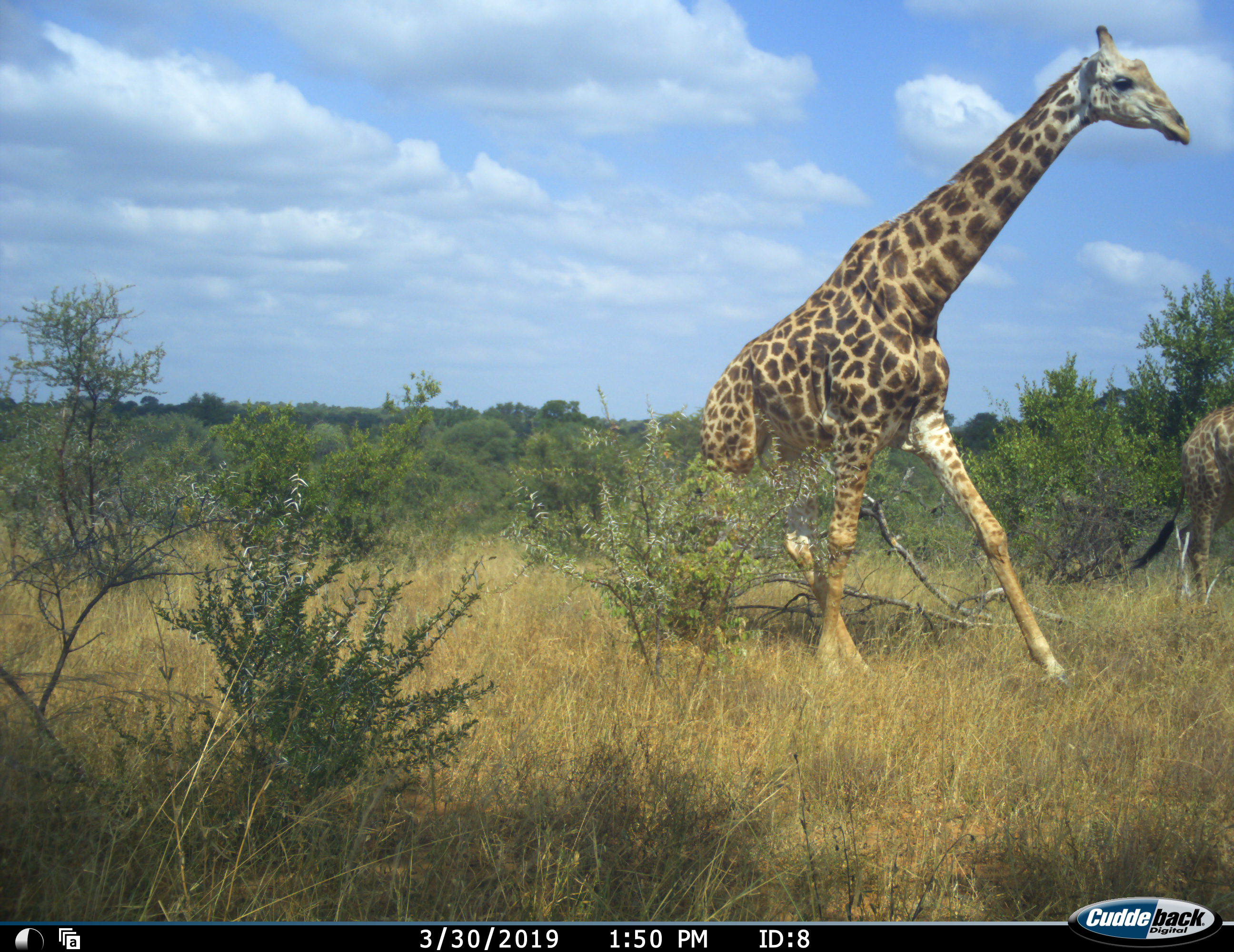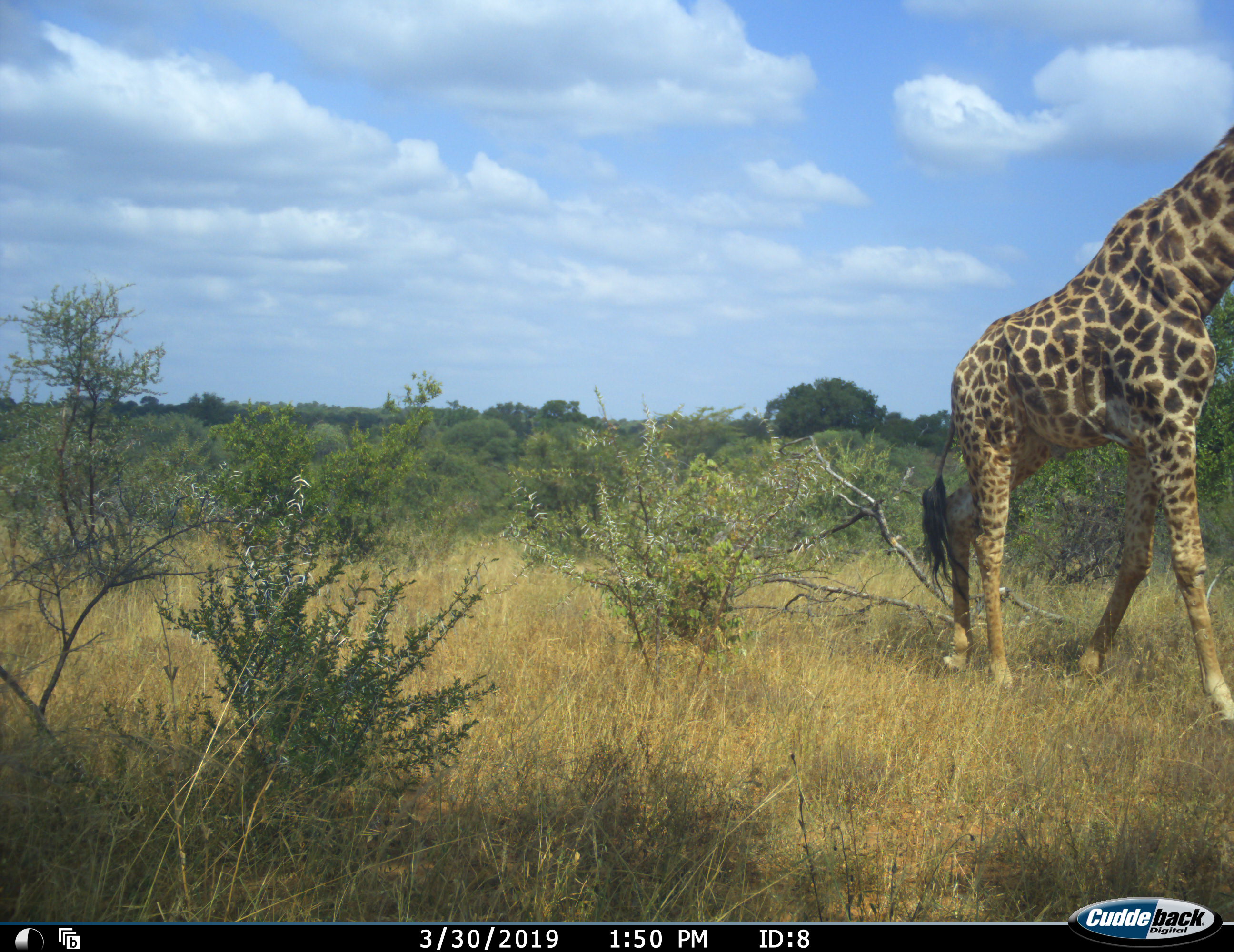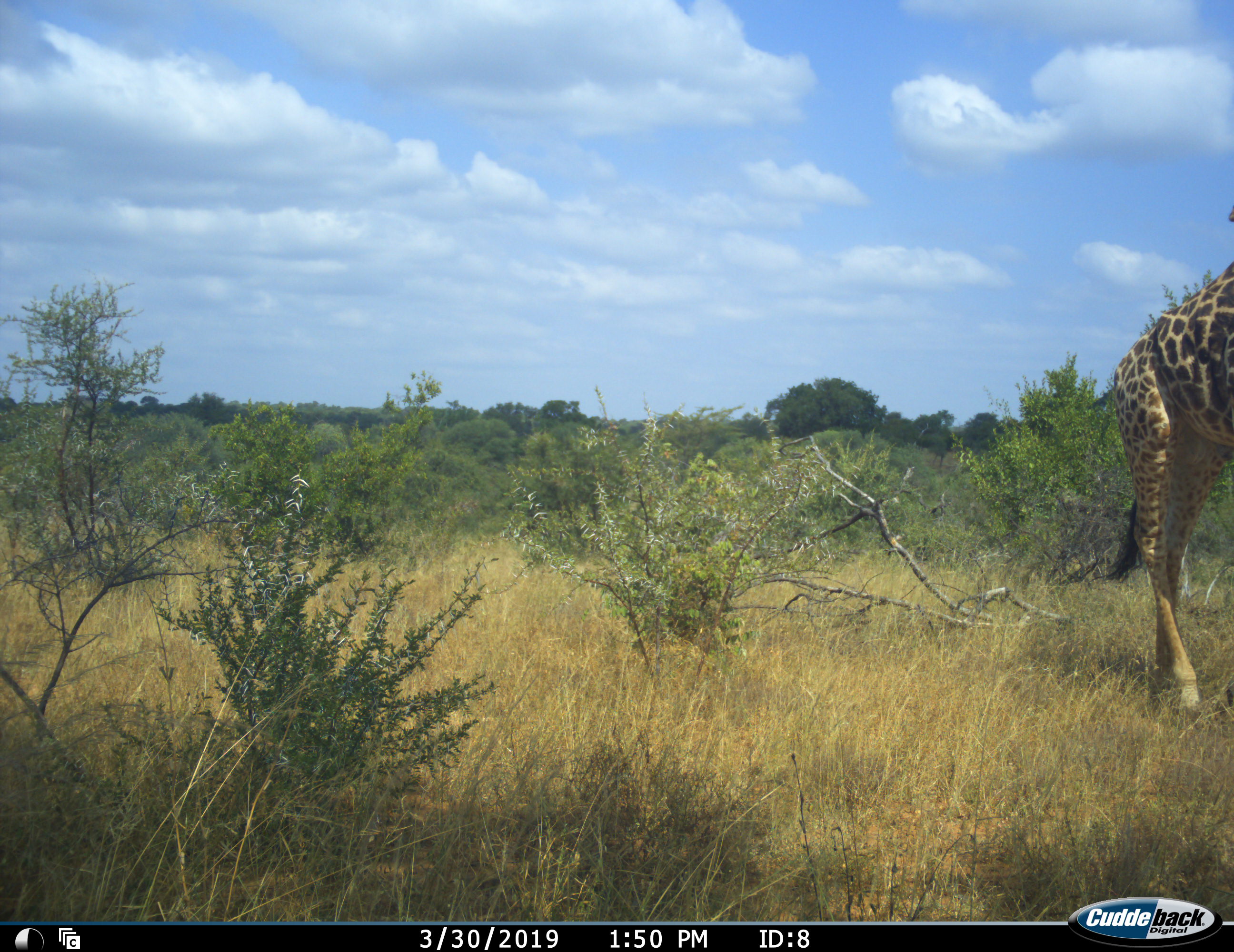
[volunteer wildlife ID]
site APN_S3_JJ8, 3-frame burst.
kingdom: Animalia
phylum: Chordata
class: Mammalia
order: Artiodactyla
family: Giraffidae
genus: Giraffa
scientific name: Giraffa camelopardalis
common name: giraffe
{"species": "giraffe (Giraffa camelopardalis)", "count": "2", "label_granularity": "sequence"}